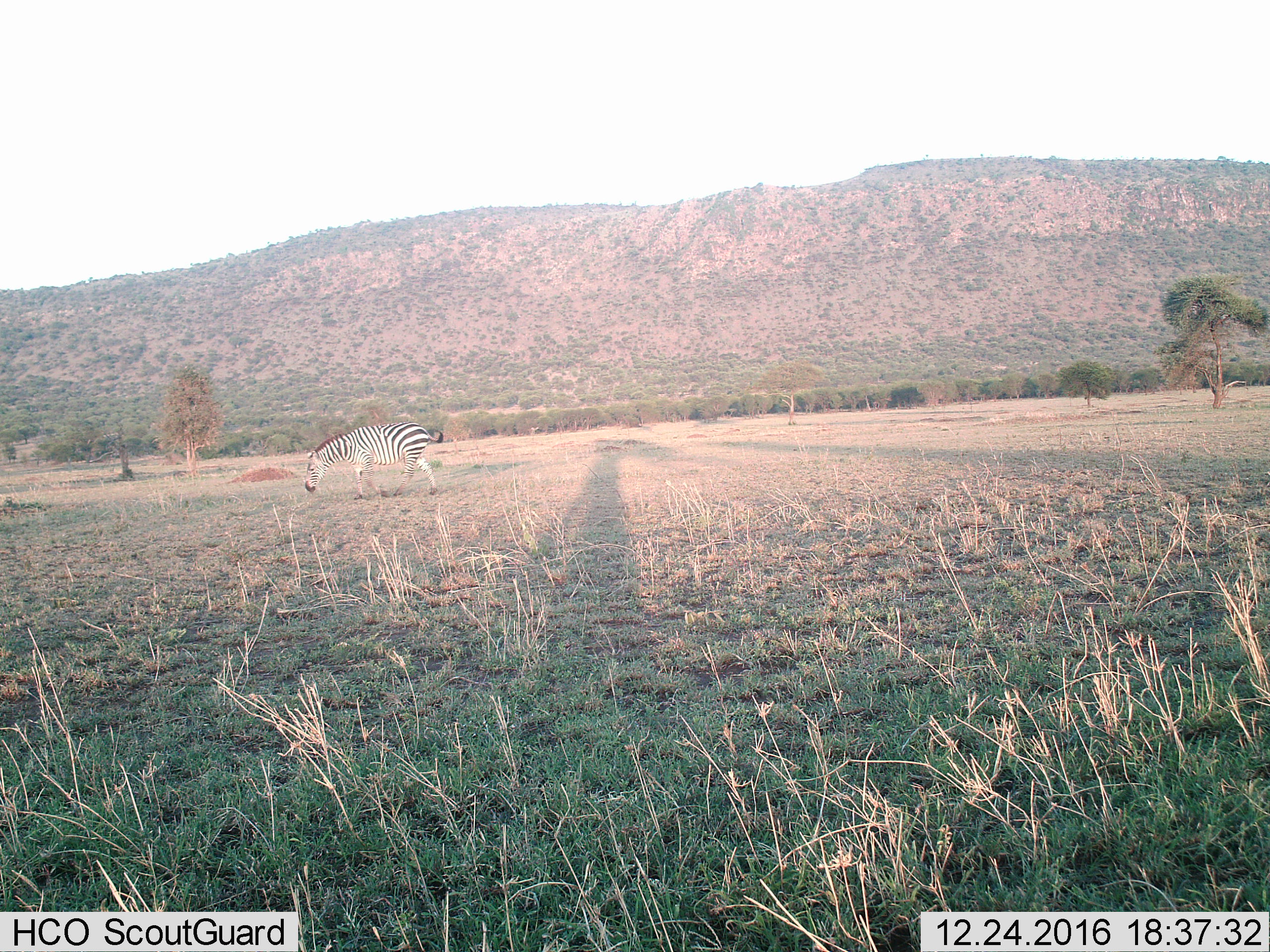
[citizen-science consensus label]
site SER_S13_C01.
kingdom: Animalia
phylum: Chordata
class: Mammalia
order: Perissodactyla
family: Equidae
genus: Equus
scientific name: Equus quagga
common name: plains zebra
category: zebraplains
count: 1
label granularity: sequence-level